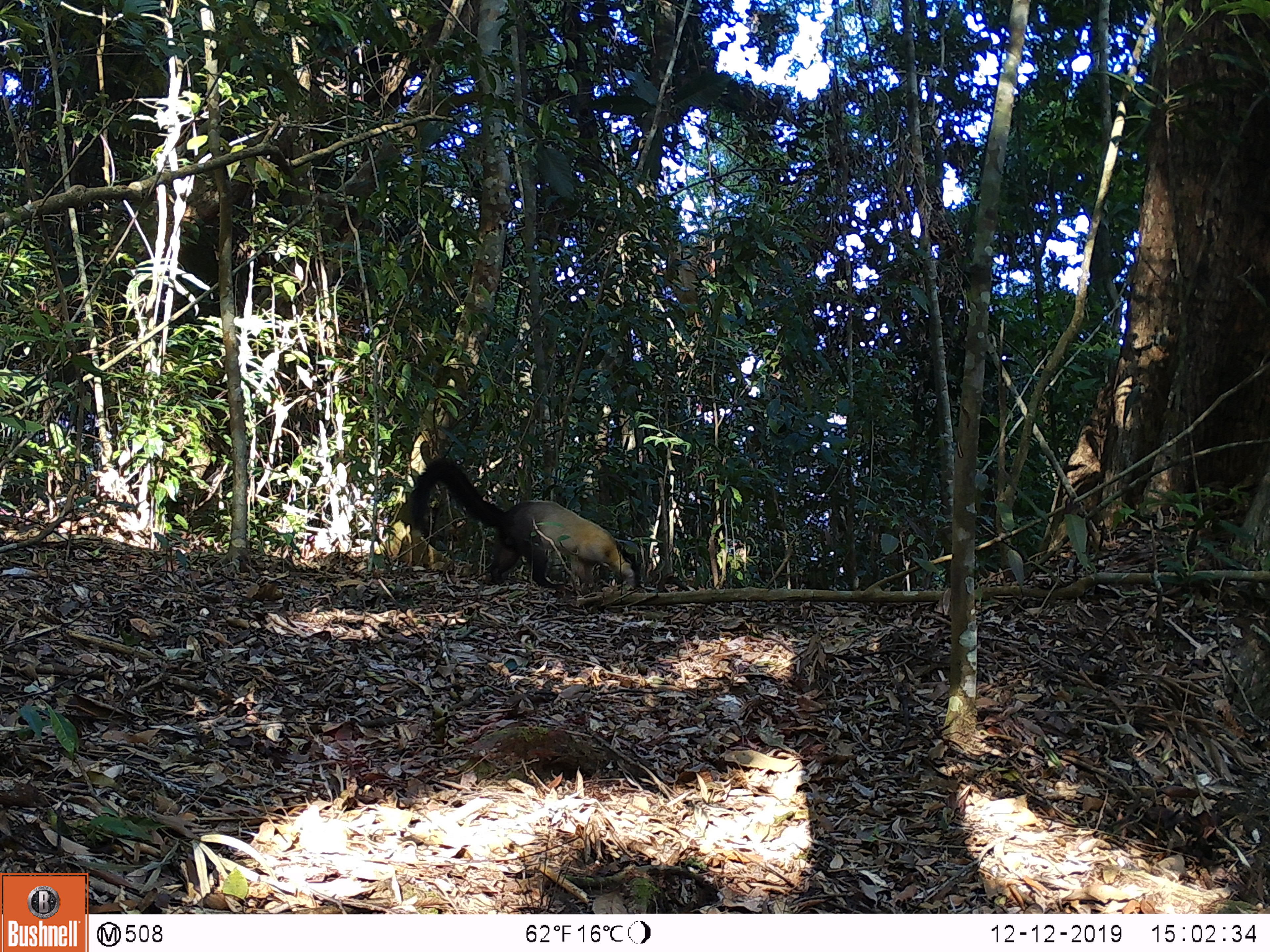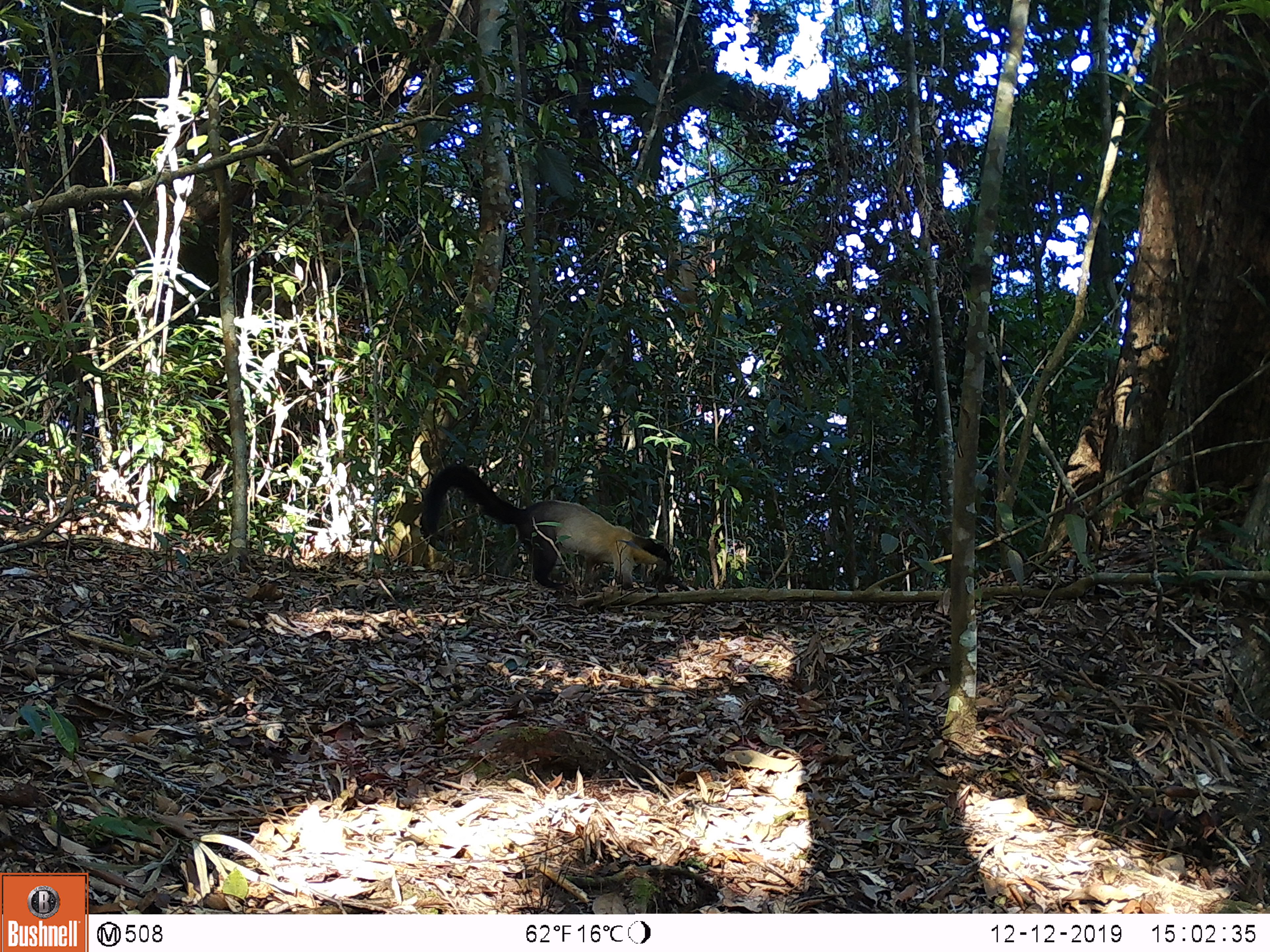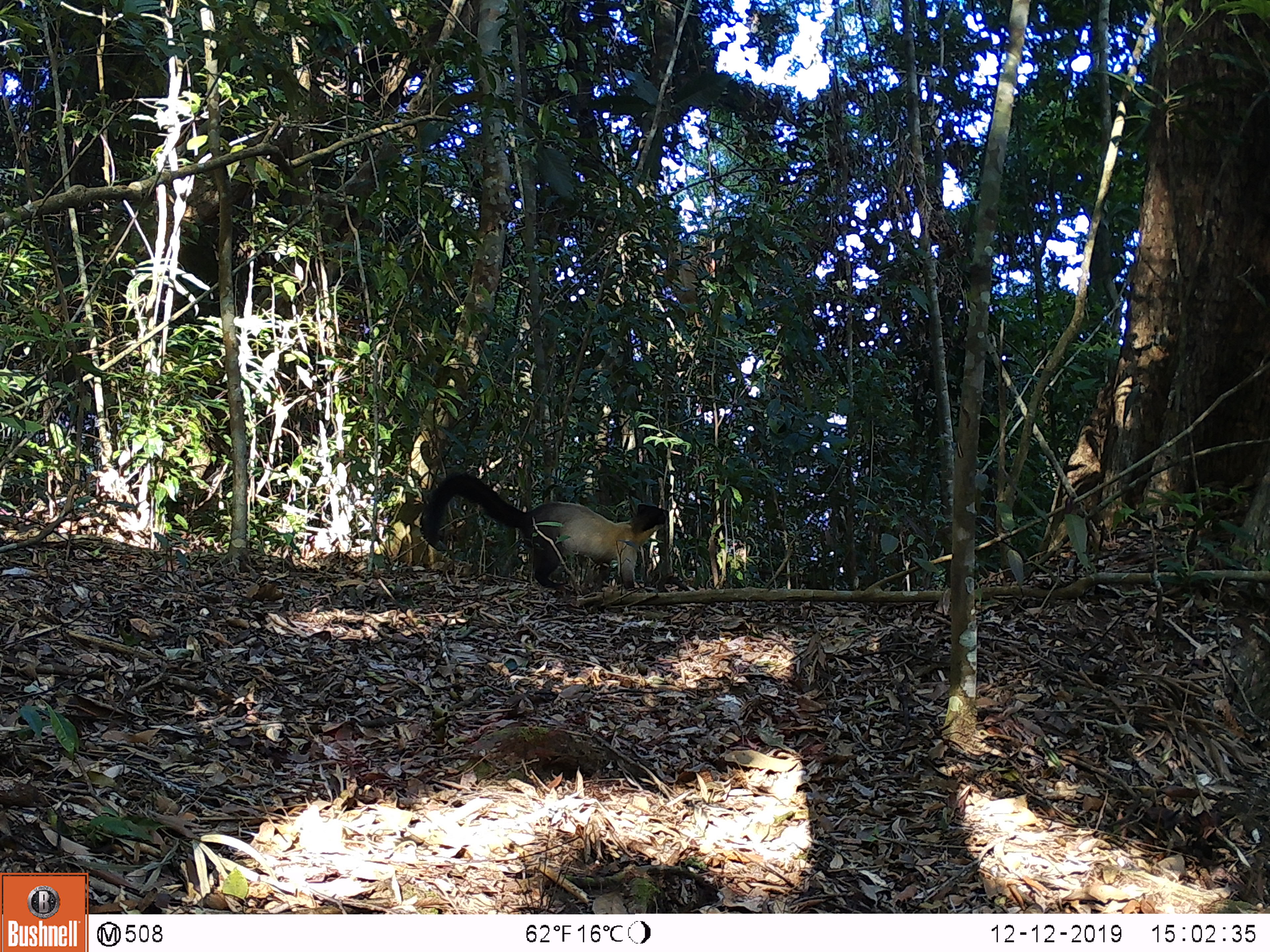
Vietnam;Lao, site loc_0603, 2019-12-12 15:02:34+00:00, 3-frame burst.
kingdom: Animalia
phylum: Chordata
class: Mammalia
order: Artiodactyla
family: Suidae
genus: Sus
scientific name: Sus scrofa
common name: eurasian wild pig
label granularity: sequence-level